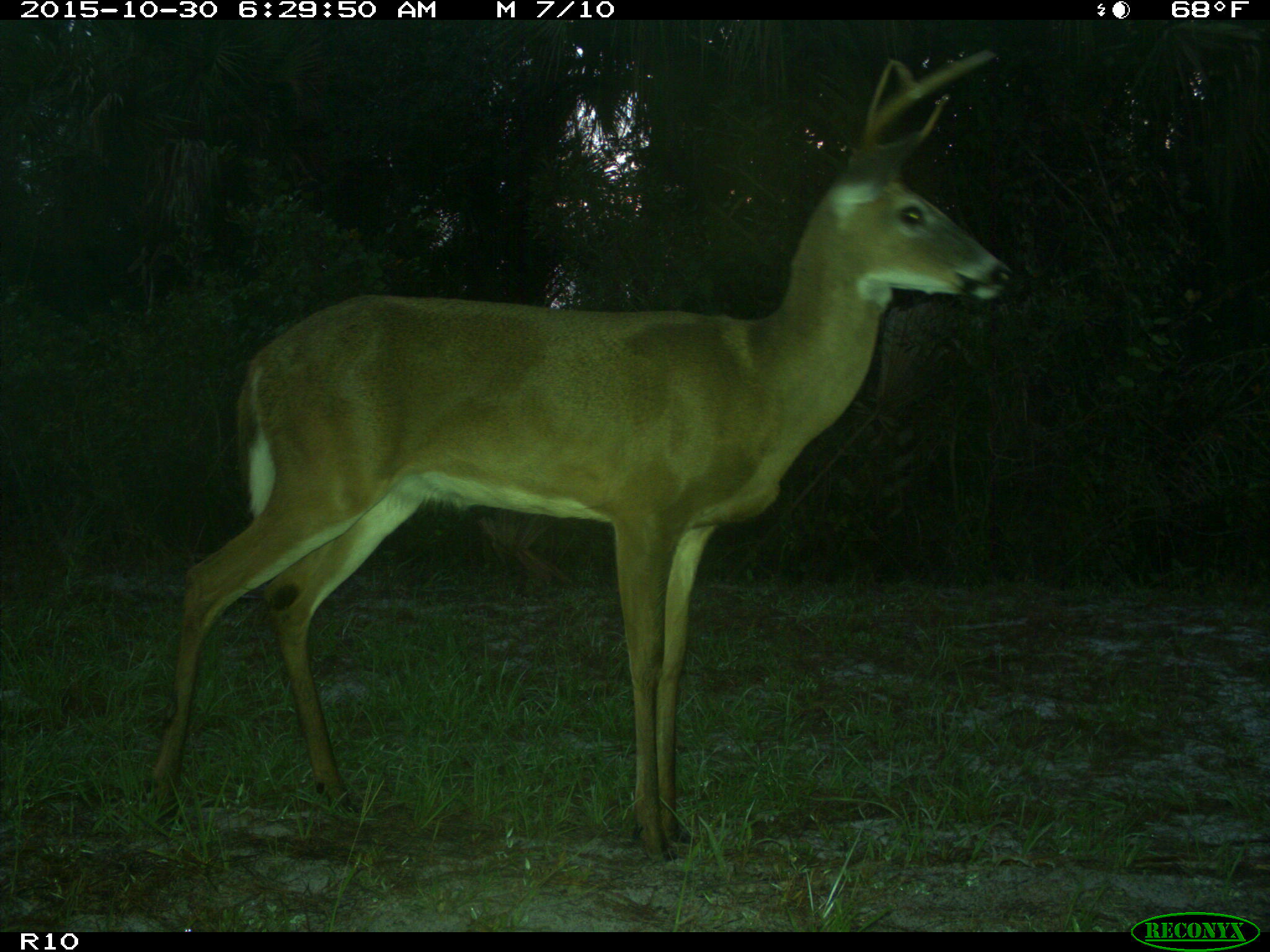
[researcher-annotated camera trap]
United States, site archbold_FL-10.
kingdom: Animalia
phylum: Chordata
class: Mammalia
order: Artiodactyla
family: Cervidae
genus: Odocoileus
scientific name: Odocoileus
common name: deer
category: unidentified deer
Unidentified deer (deer) (Odocoileus).